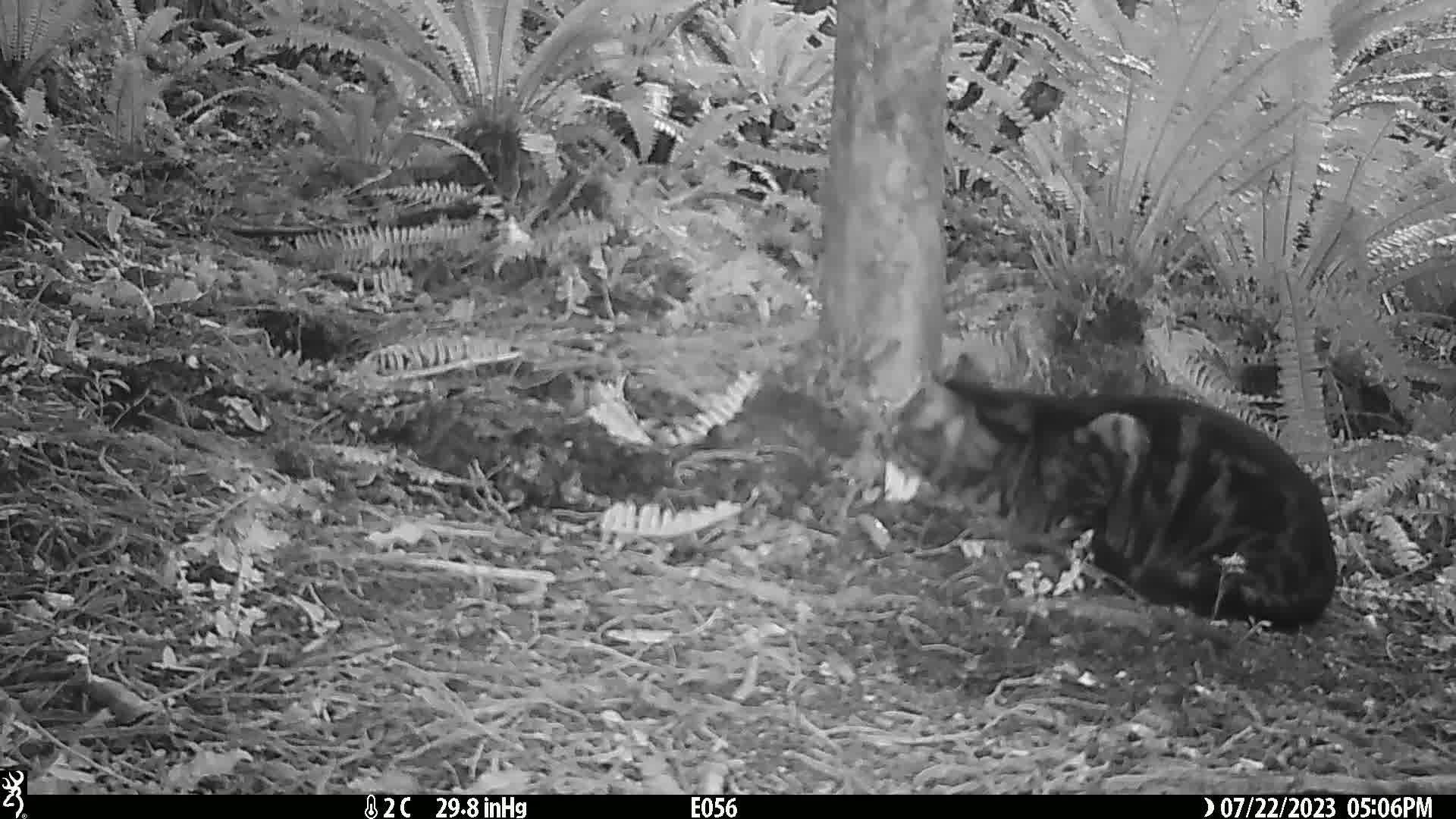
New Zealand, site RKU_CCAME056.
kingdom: Animalia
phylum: Chordata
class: Mammalia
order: Carnivora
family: Felidae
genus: Felis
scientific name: Felis catus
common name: domestic cat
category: cat